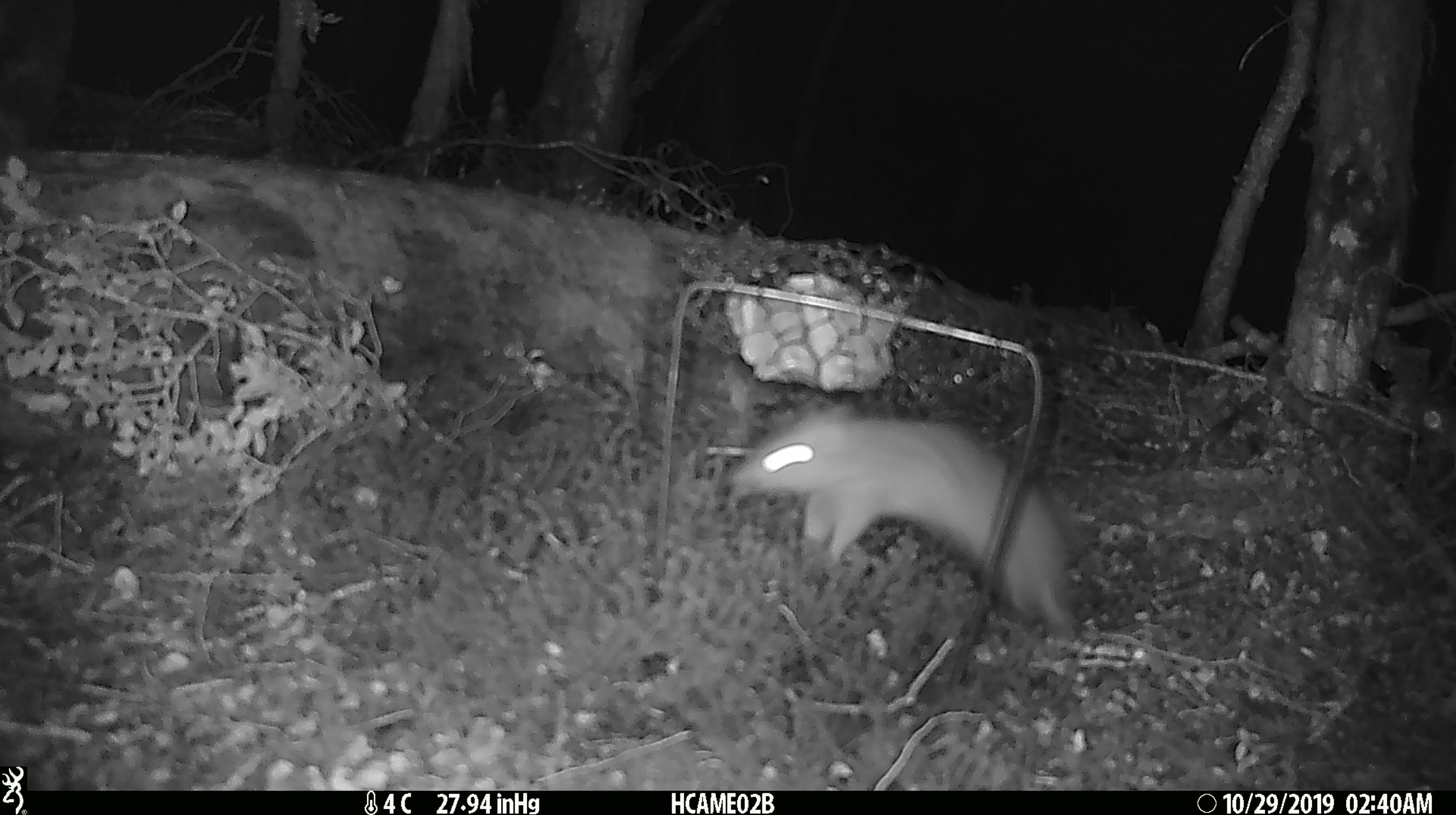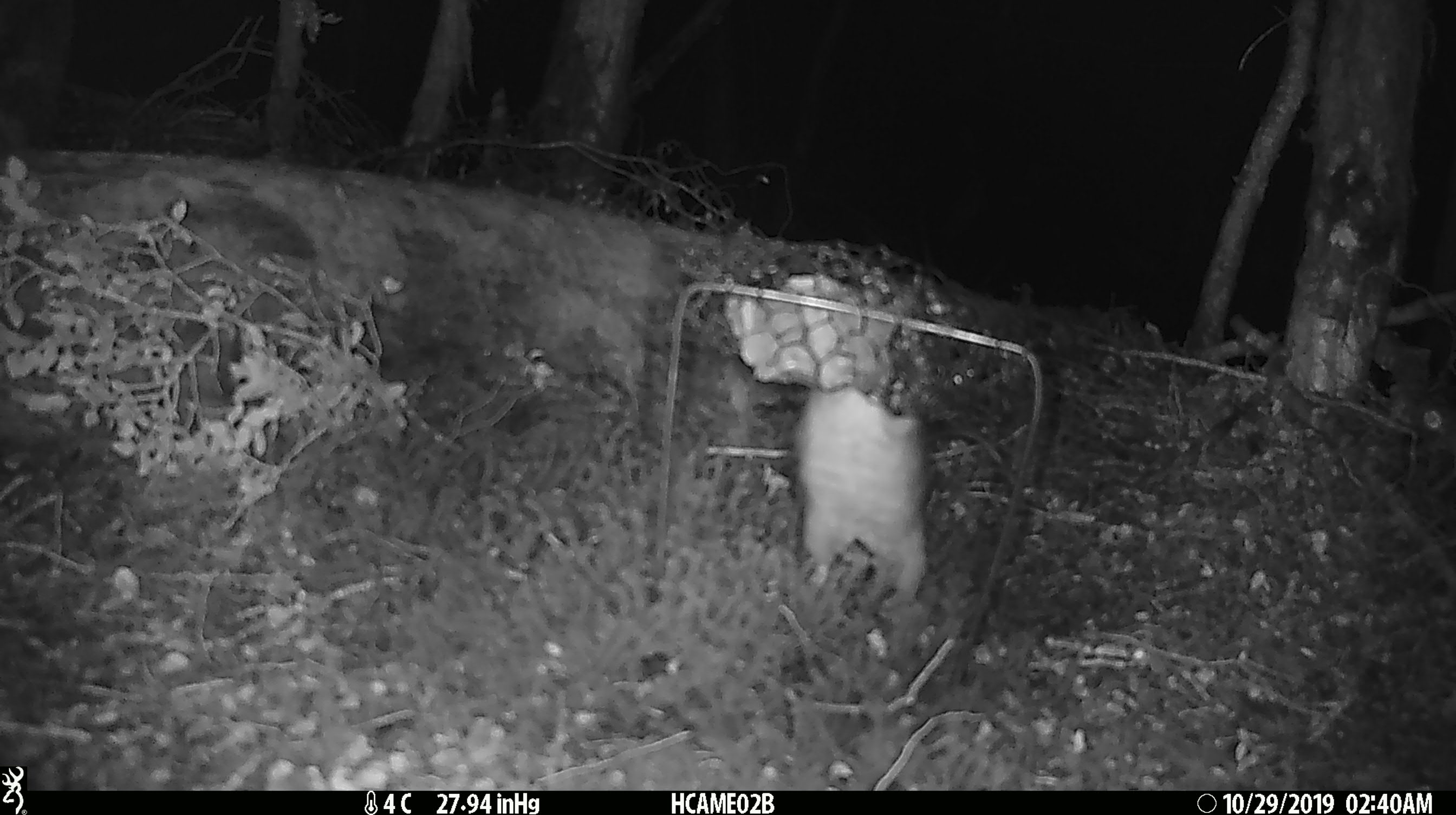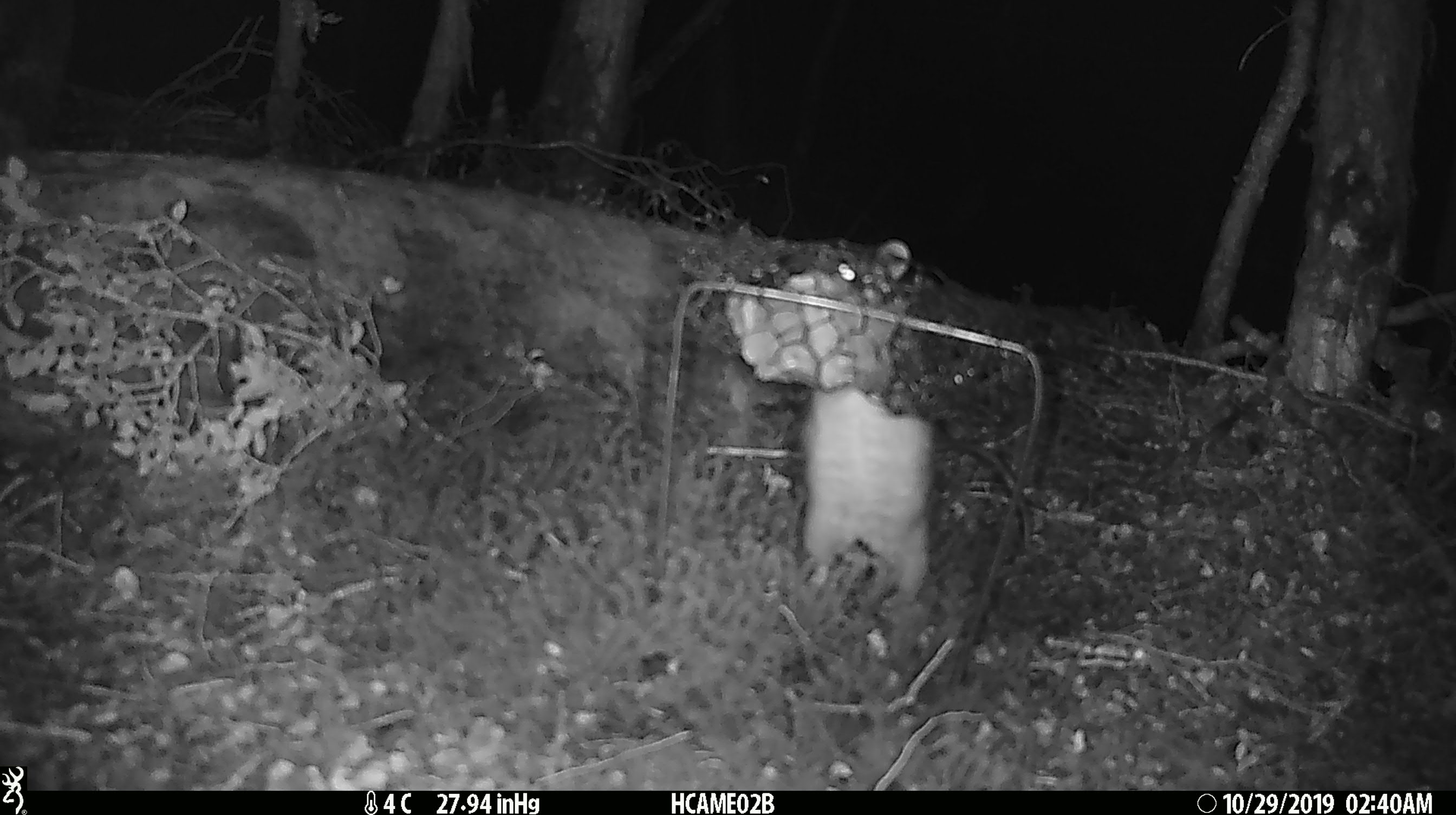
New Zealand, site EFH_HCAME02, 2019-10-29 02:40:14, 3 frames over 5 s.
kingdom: Animalia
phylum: Chordata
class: Mammalia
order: Rodentia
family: Muridae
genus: Rattus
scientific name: Rattus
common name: rat